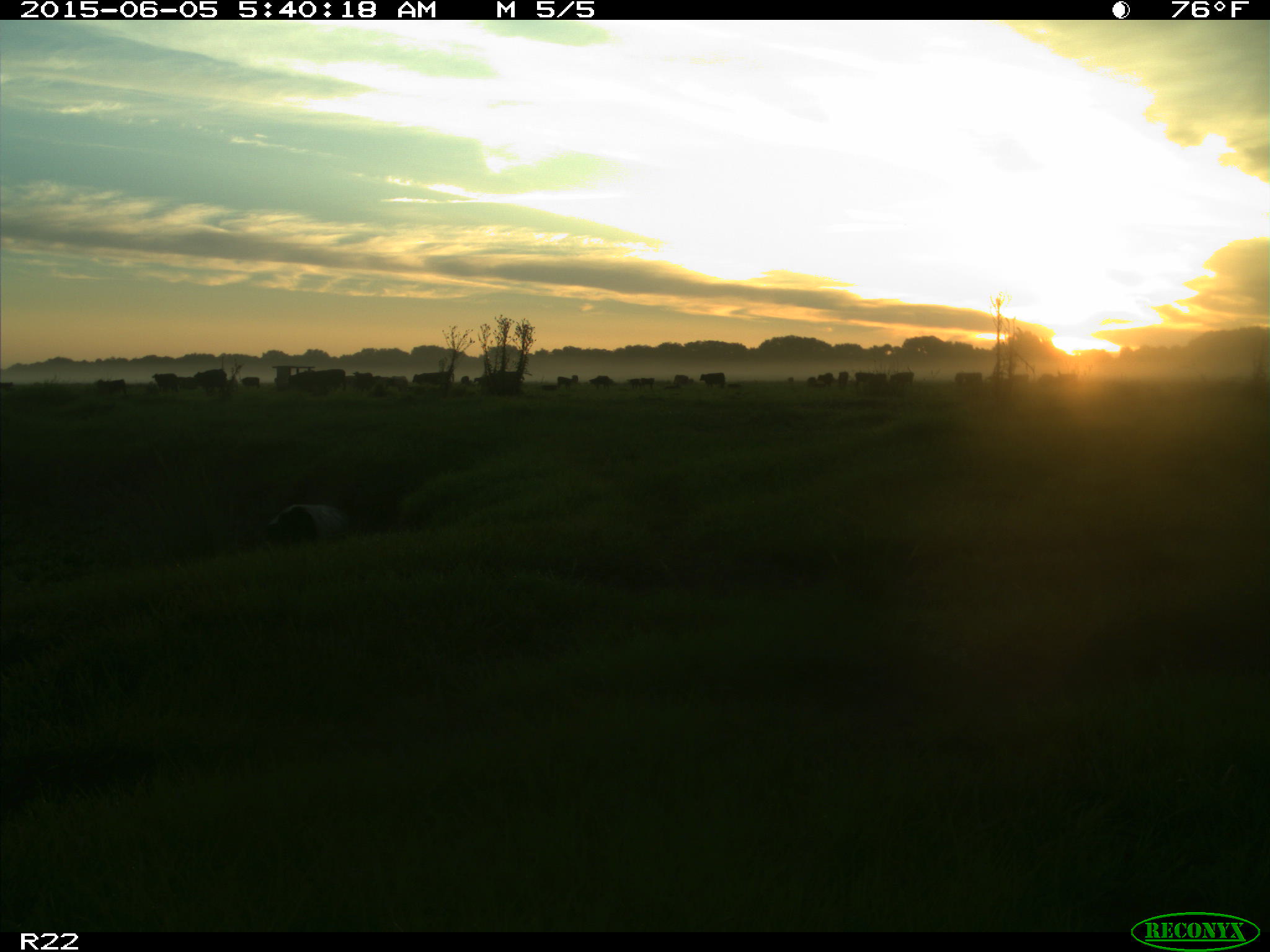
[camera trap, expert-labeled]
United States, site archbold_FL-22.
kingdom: Animalia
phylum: Chordata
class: Mammalia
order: Artiodactyla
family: Bovidae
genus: Bos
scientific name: Bos taurus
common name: domestic cow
Bos taurus (domestic cow).